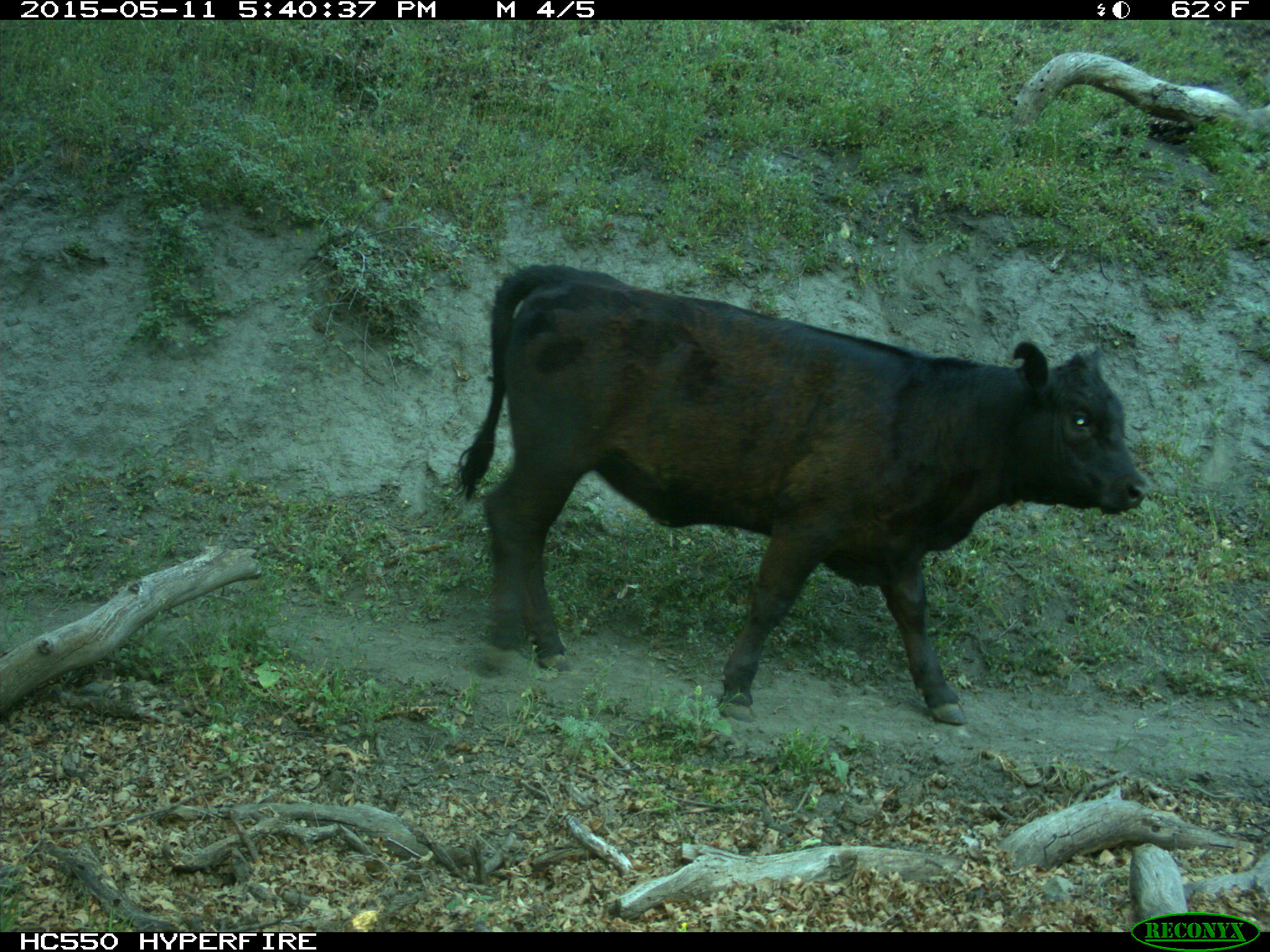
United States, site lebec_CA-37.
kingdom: Animalia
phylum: Chordata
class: Mammalia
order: Artiodactyla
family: Bovidae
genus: Bos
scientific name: Bos taurus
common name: domestic cow